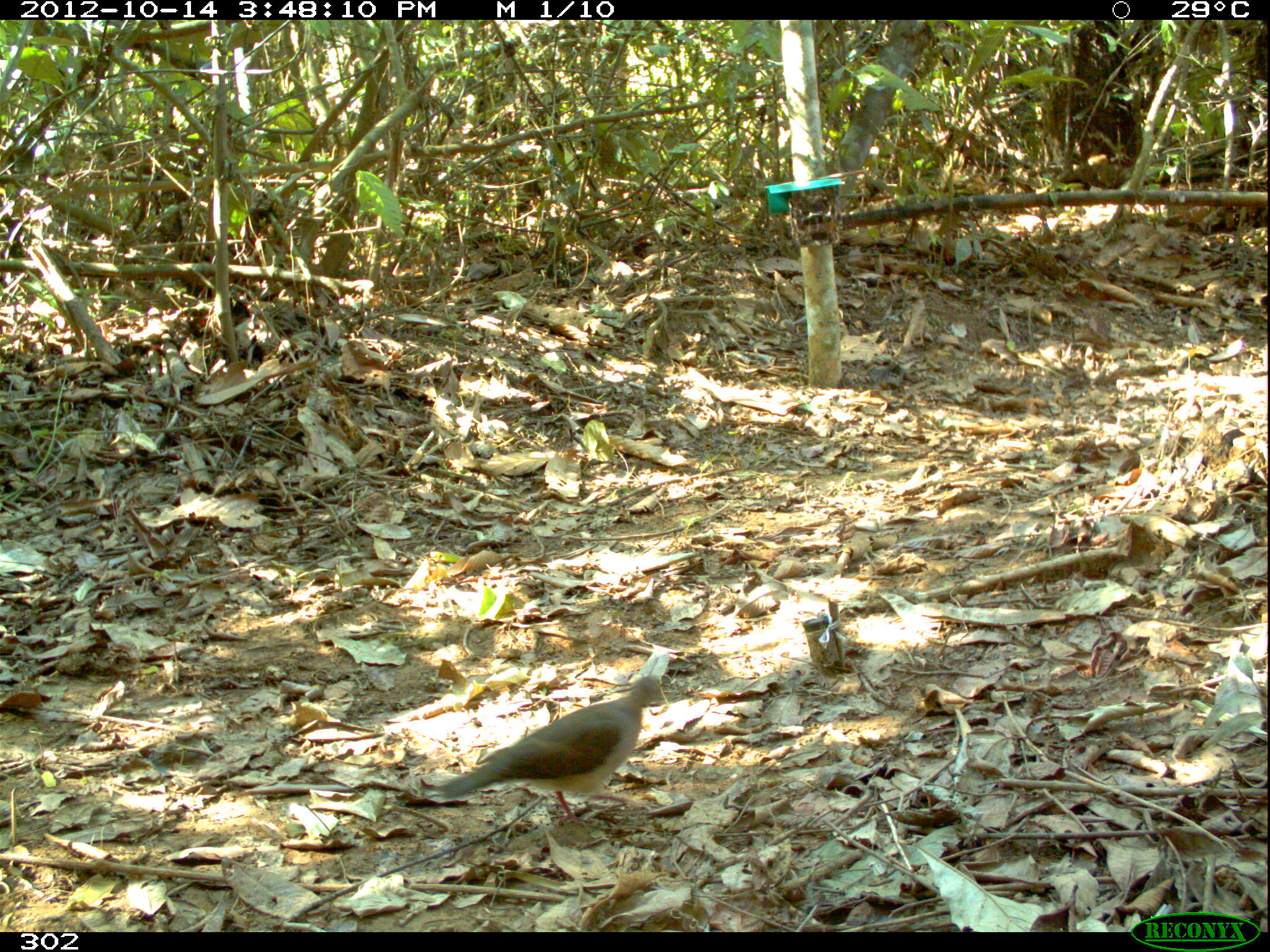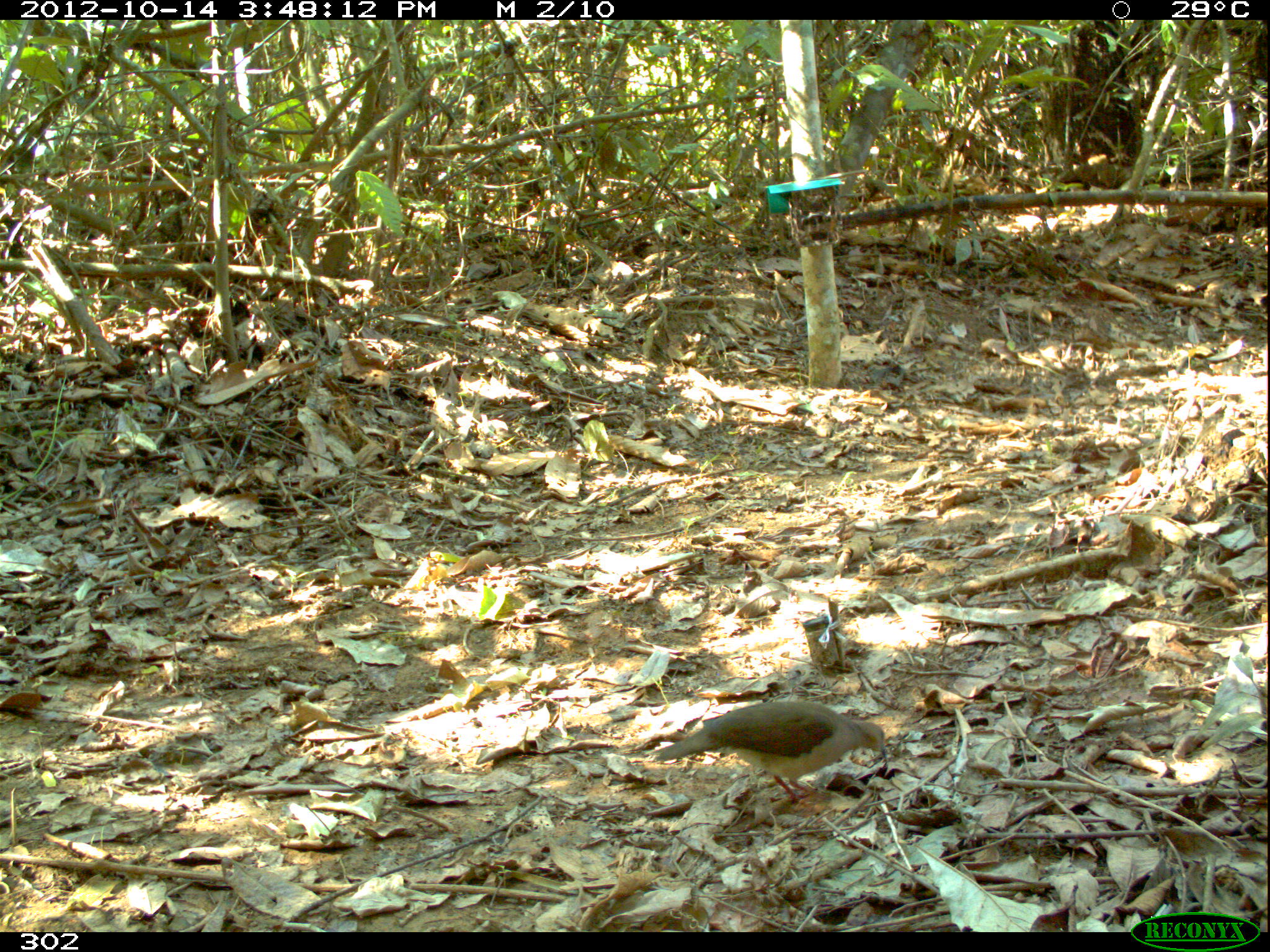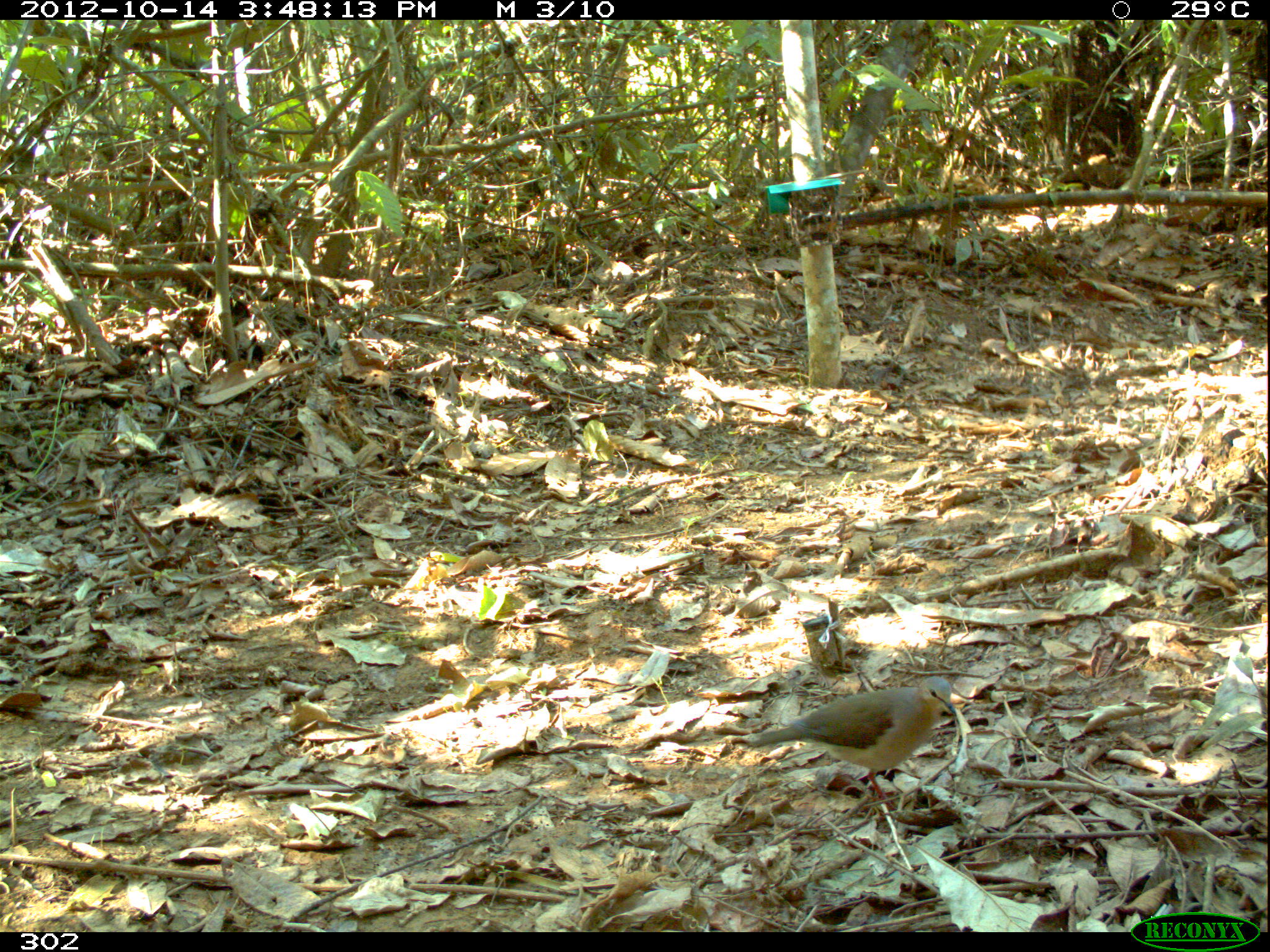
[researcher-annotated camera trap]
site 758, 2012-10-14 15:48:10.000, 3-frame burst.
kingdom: Animalia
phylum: Chordata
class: Aves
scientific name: Aves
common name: bird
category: unknown bird